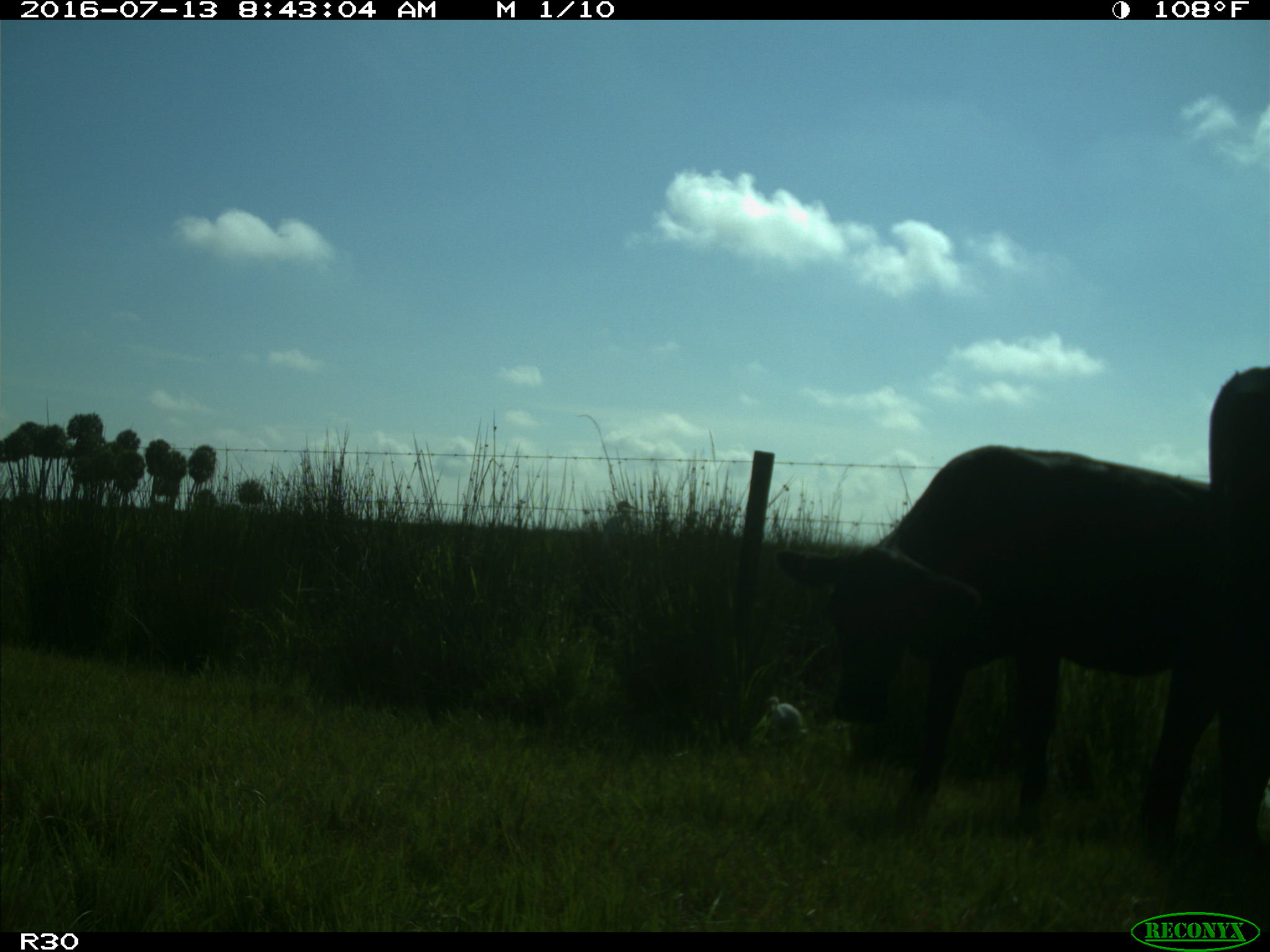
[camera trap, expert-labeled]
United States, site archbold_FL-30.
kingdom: Animalia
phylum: Chordata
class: Mammalia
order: Artiodactyla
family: Bovidae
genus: Bos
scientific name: Bos taurus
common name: domestic cow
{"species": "Bos taurus (domestic cow)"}